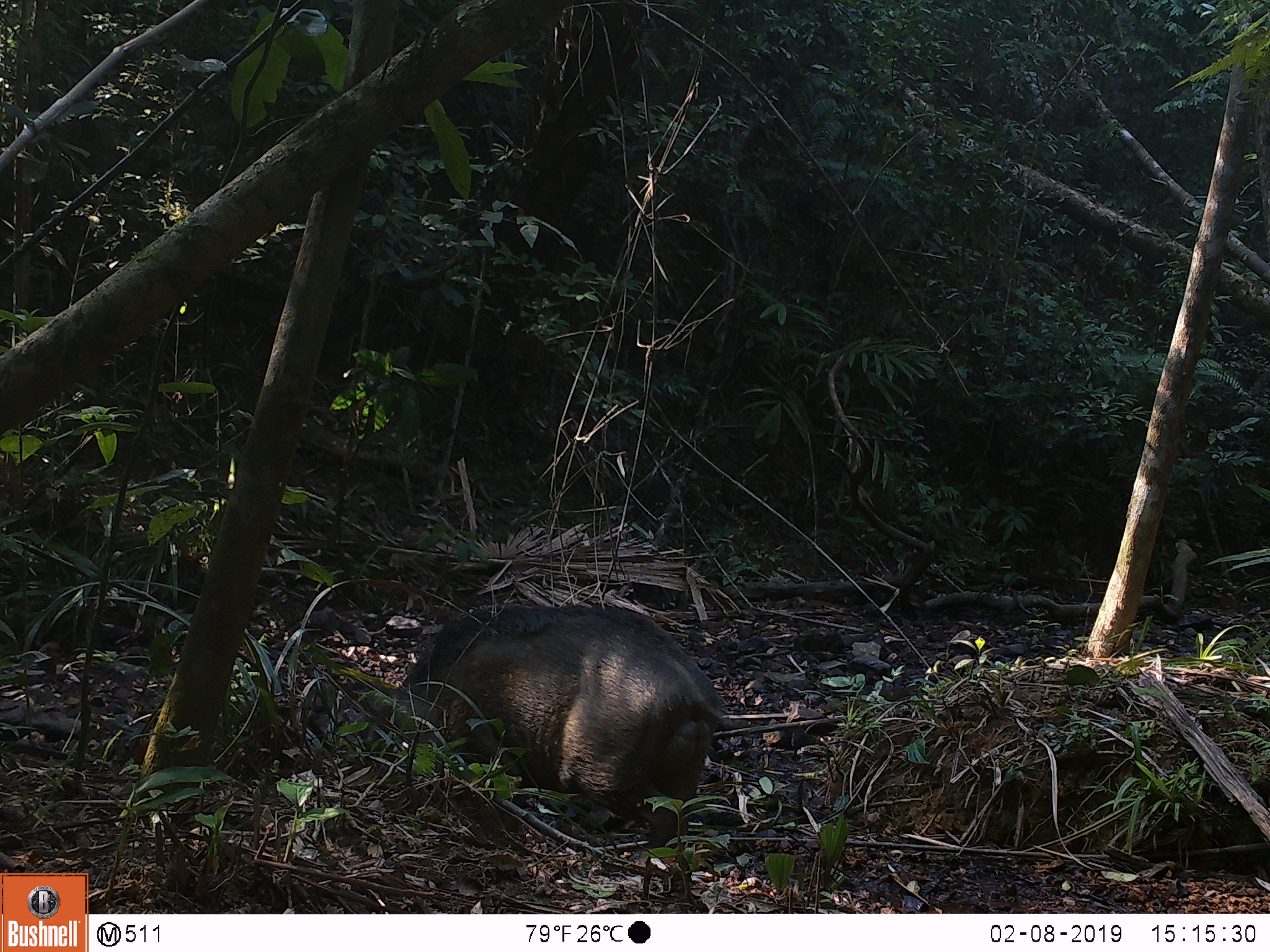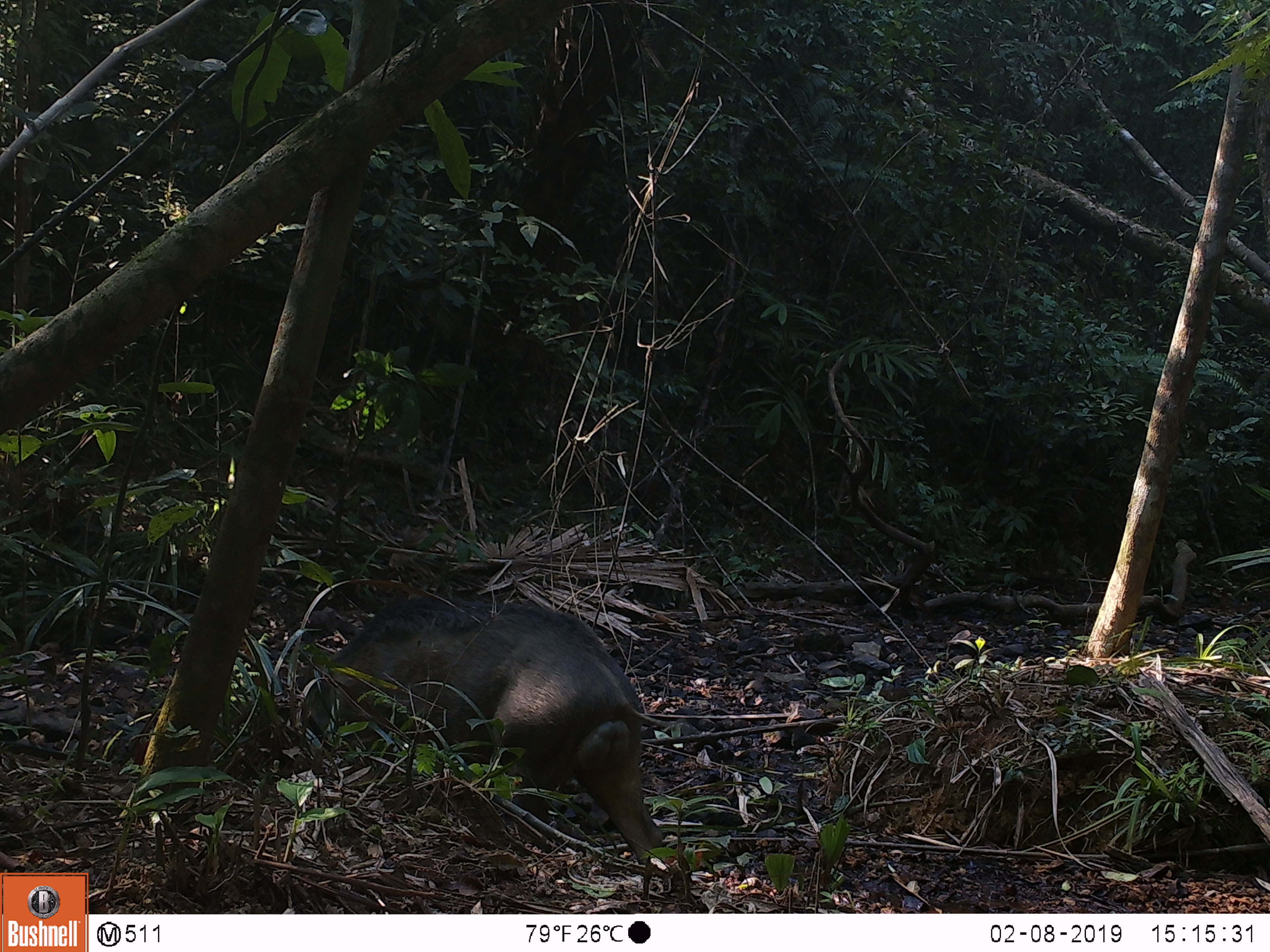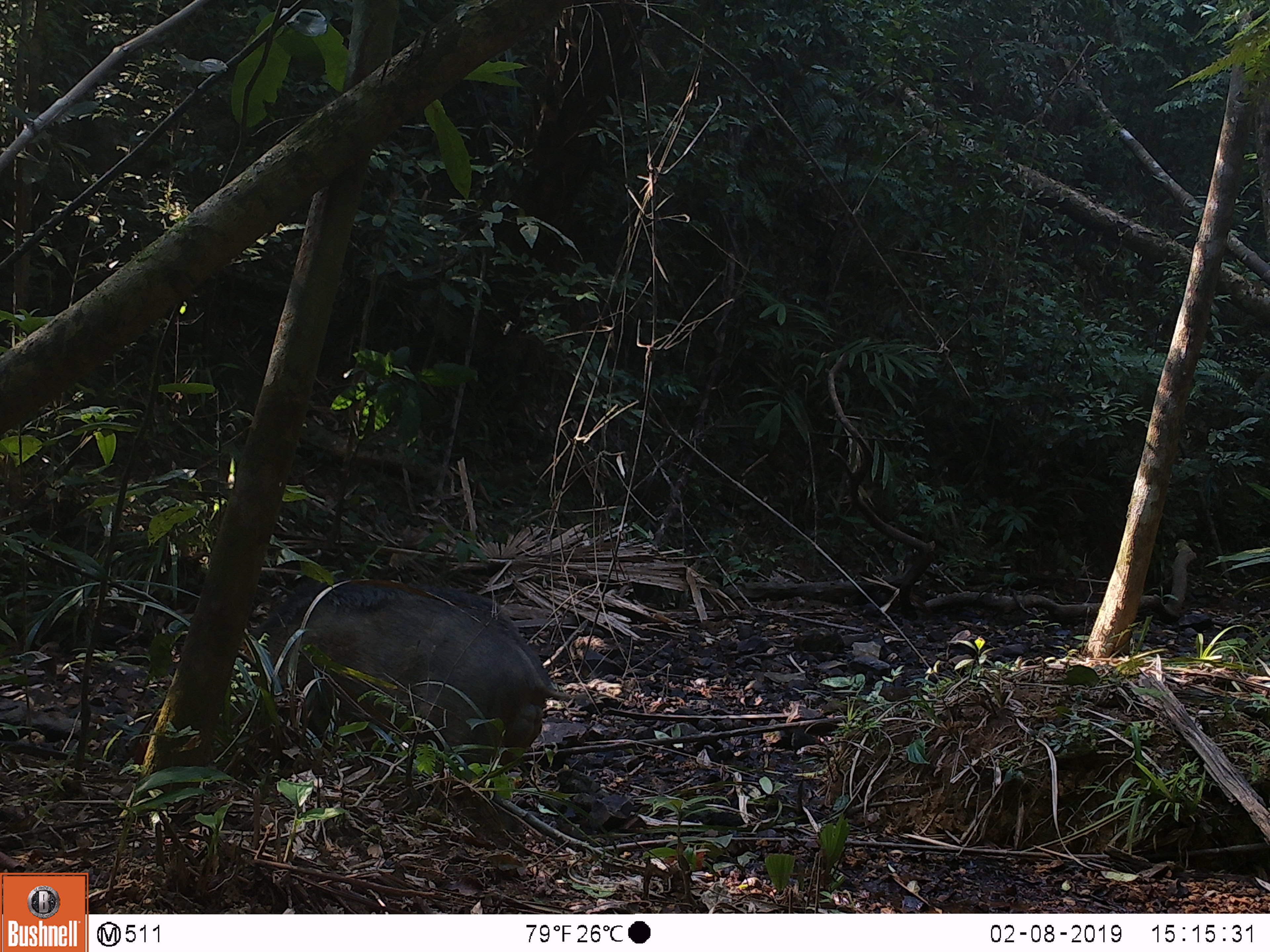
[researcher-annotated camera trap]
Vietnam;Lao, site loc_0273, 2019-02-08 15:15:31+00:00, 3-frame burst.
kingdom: Animalia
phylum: Chordata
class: Mammalia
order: Artiodactyla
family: Suidae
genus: Sus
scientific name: Sus scrofa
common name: eurasian wild pig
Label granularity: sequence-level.